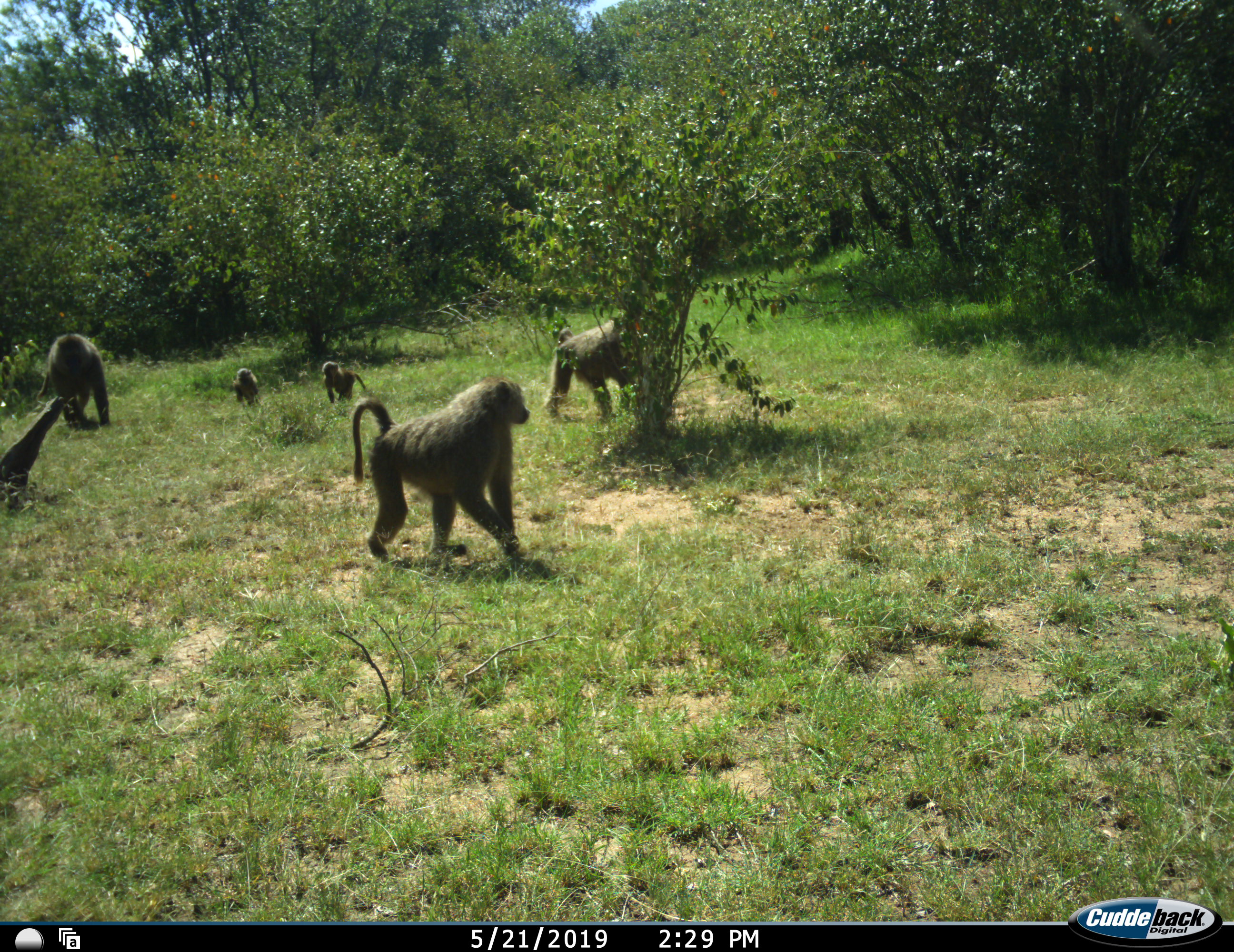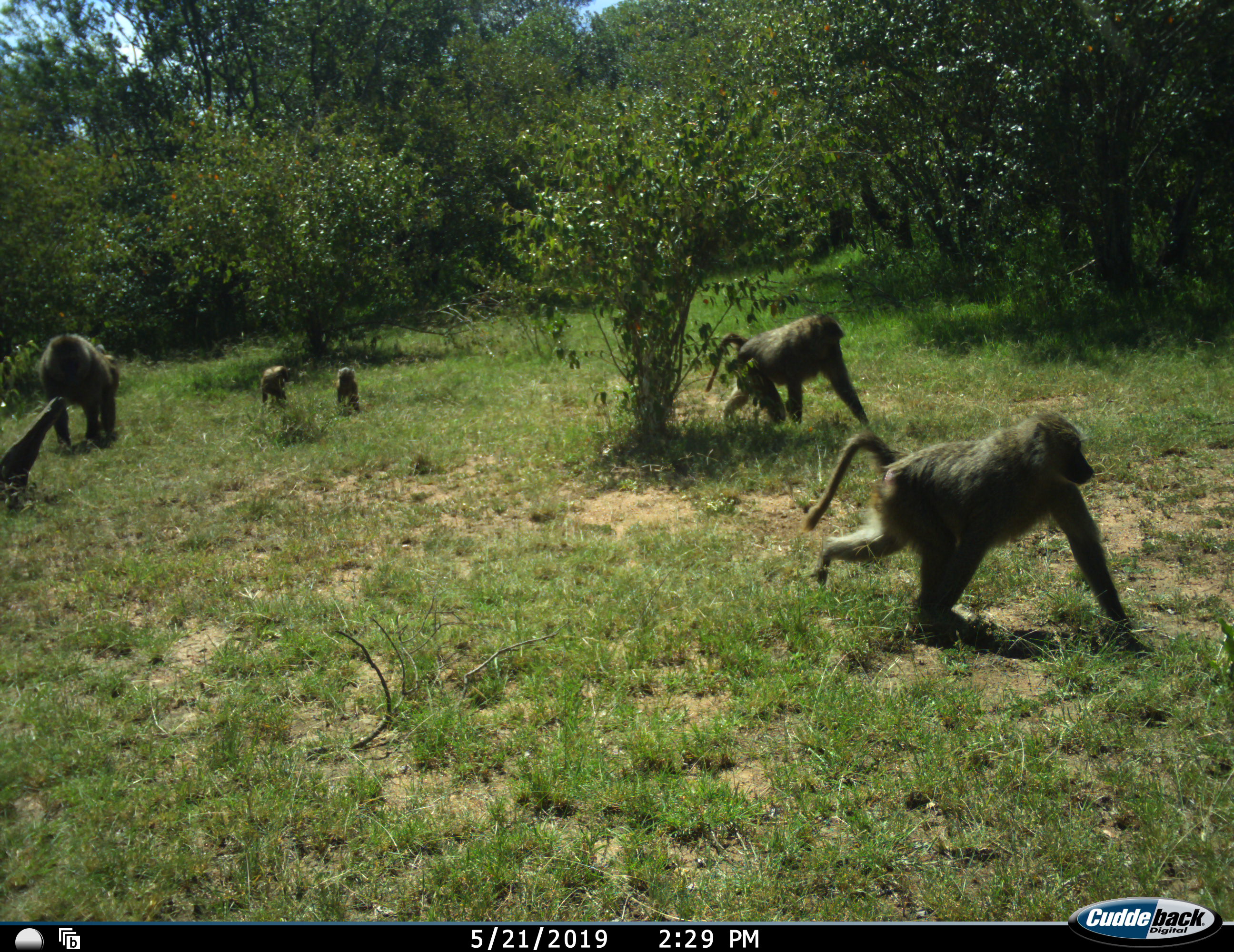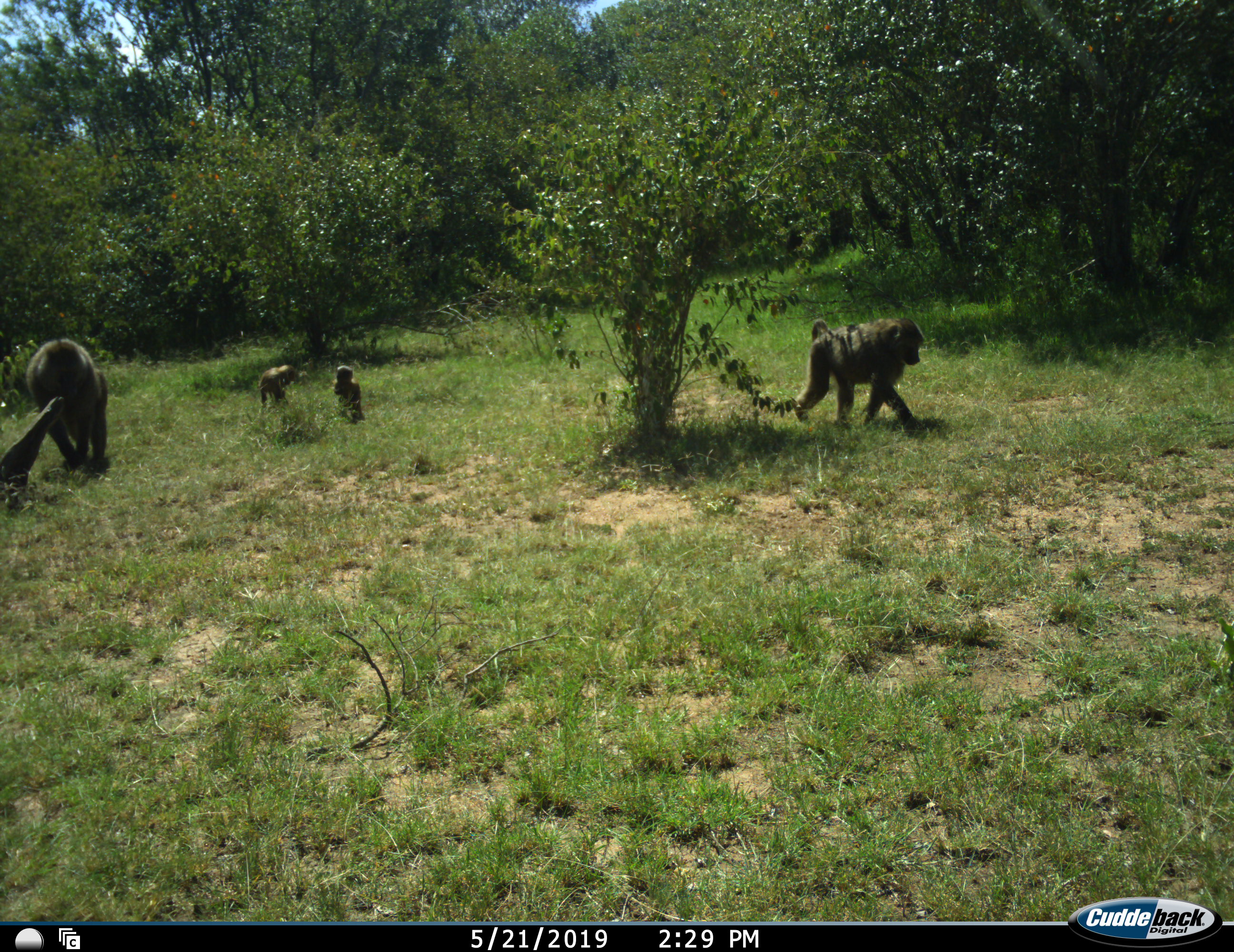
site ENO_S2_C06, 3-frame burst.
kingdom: Animalia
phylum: Chordata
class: Mammalia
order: Primates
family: Cercopithecidae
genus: Papio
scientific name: Papio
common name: baboon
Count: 5.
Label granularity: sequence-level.